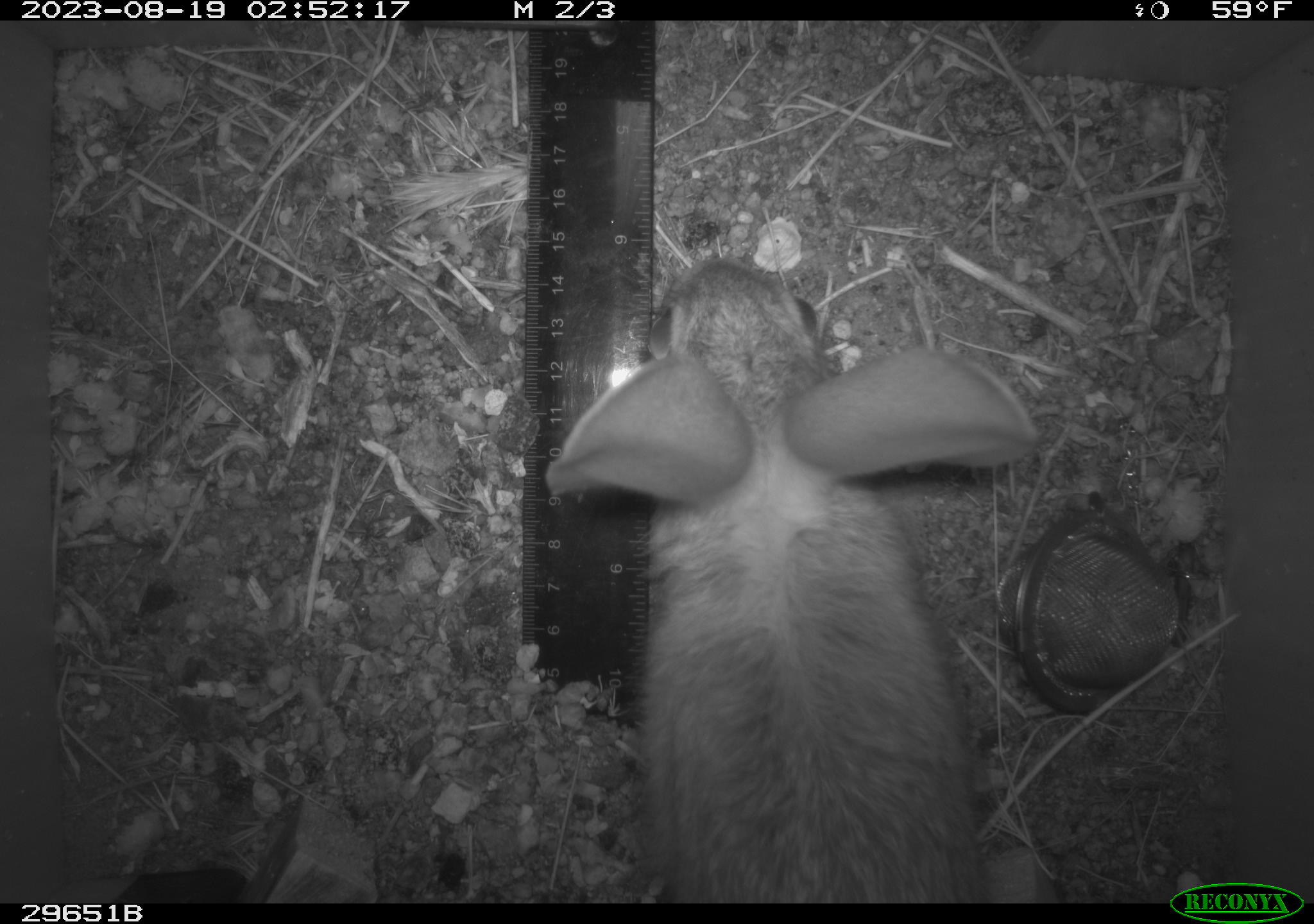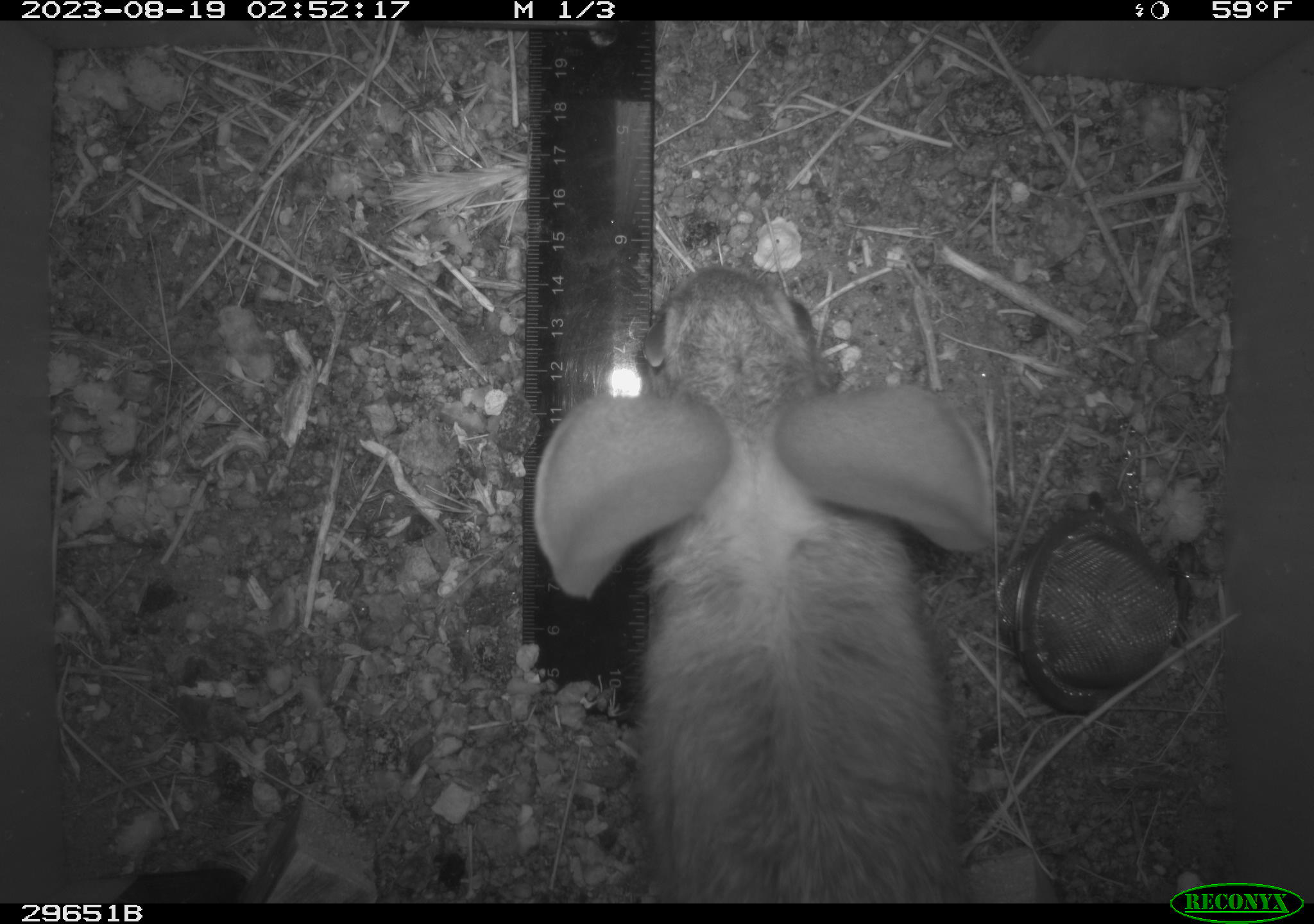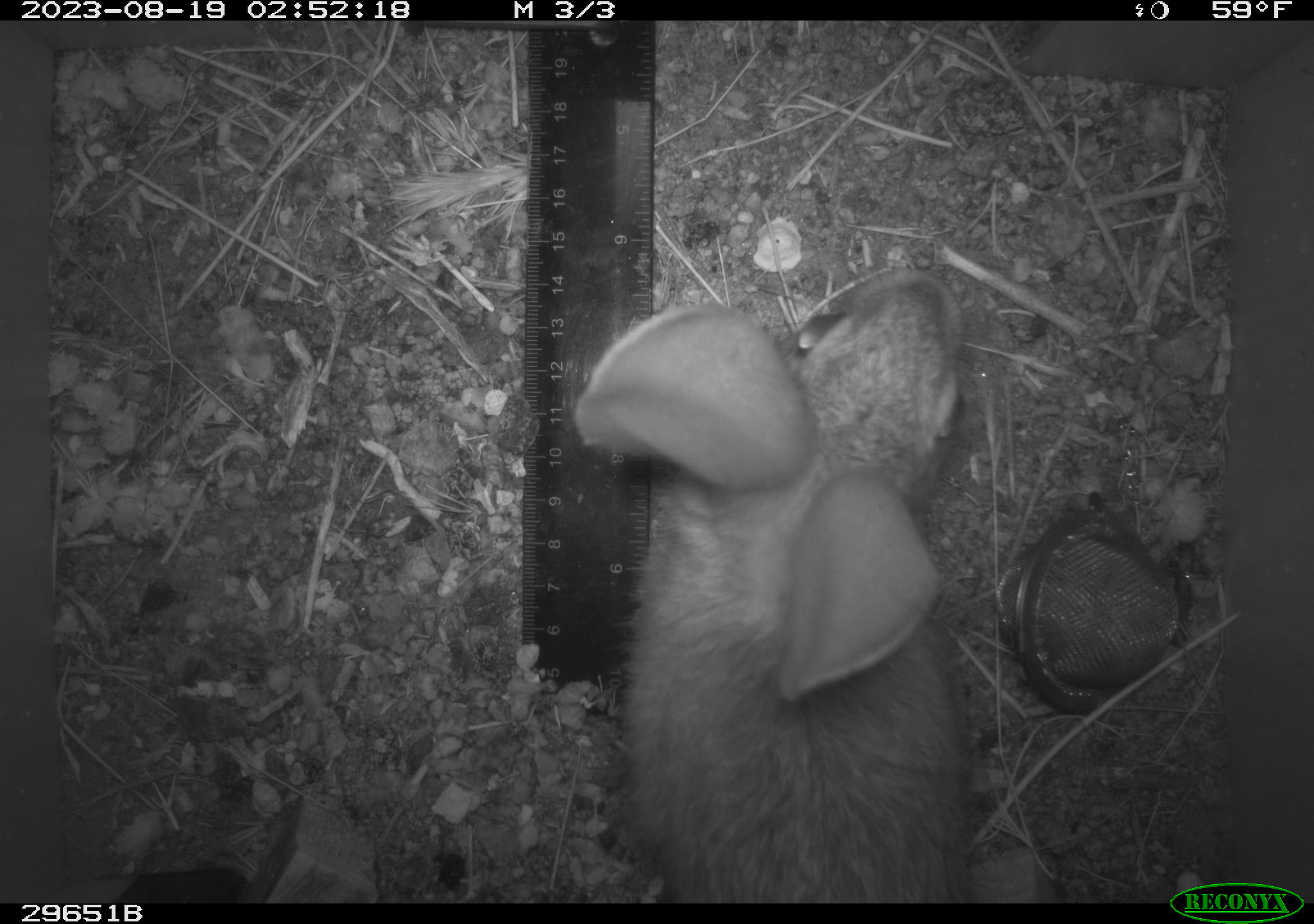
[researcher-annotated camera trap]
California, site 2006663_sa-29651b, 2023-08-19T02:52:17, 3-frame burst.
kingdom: Animalia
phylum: Chordata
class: Mammalia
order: Lagomorpha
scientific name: Lagomorpha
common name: hares, rabbits, and pikas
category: lagomorpha order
Lagomorpha order (hares, rabbits, and pikas) (Lagomorpha).